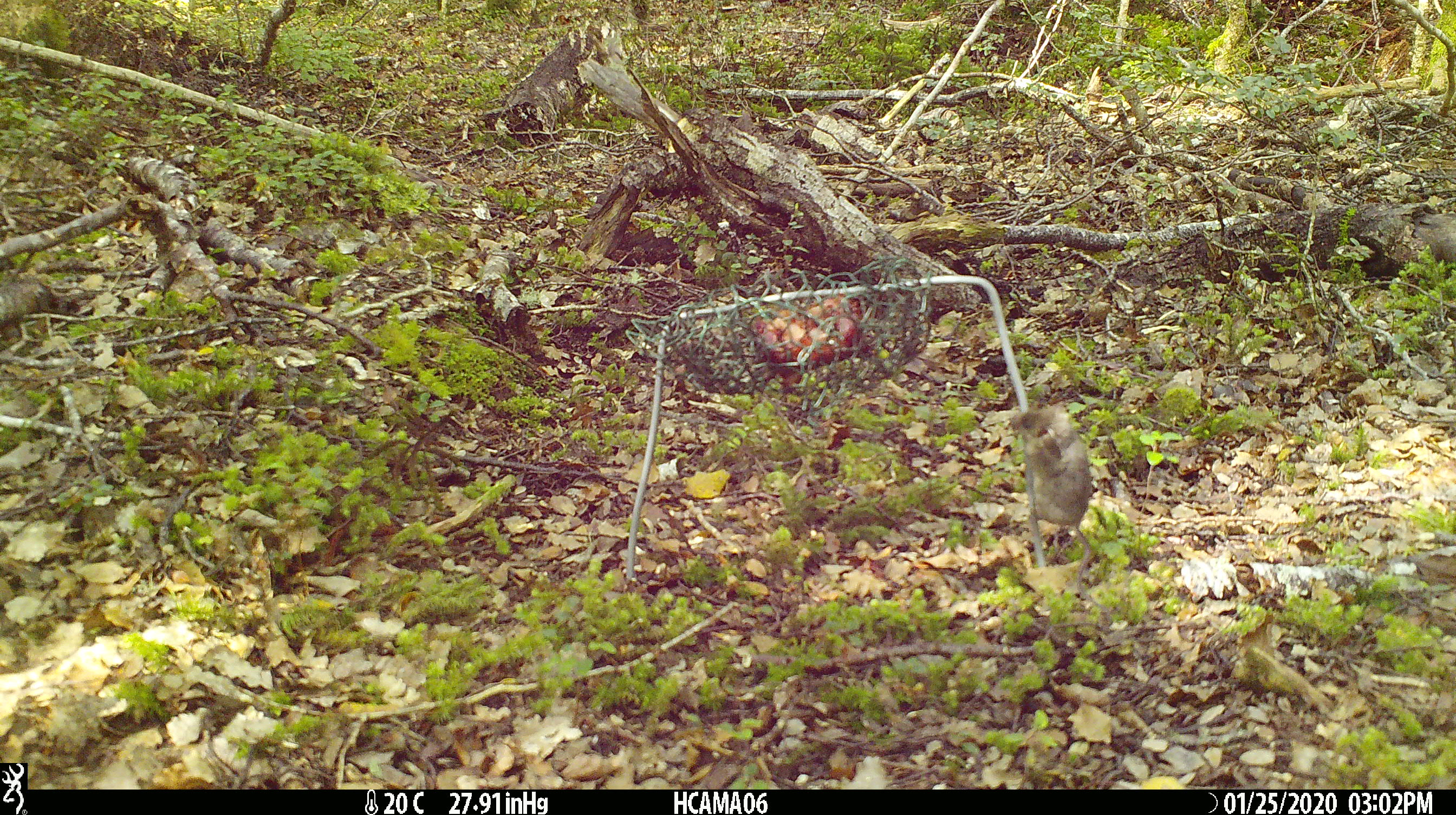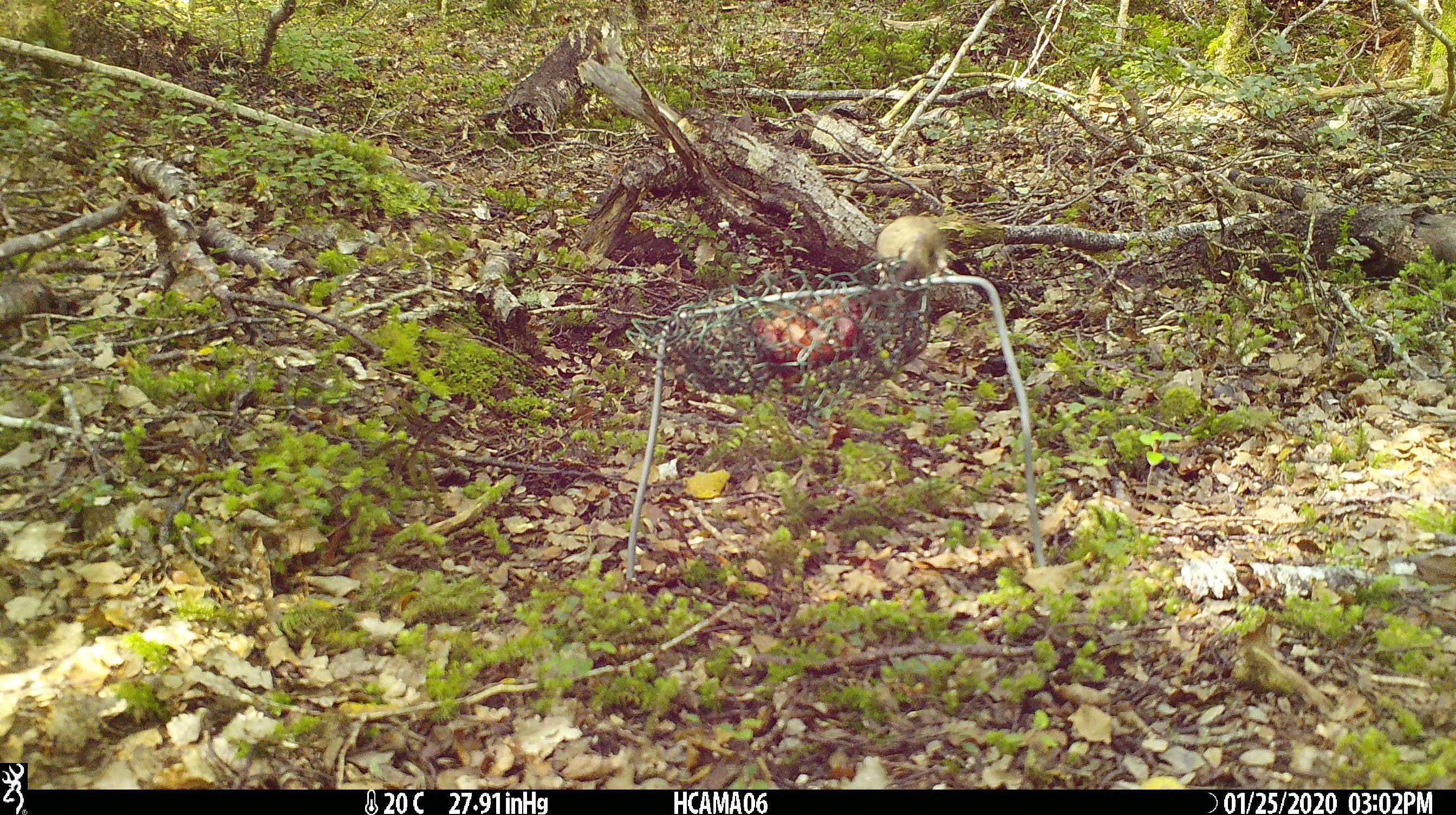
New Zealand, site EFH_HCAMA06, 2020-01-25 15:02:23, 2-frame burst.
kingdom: Animalia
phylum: Chordata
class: Mammalia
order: Rodentia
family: Muridae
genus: Mus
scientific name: Mus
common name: mouse